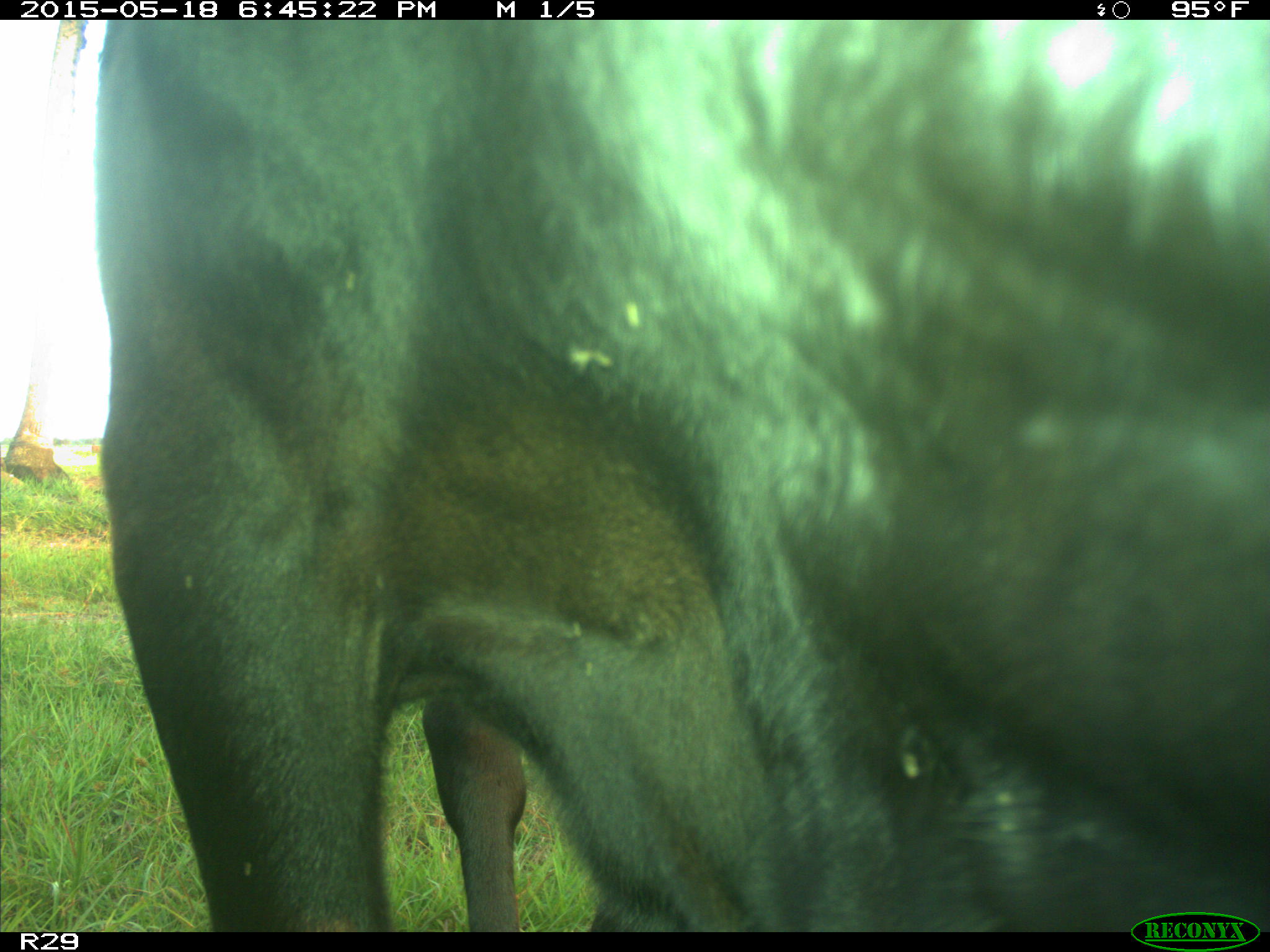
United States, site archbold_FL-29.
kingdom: Animalia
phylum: Chordata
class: Mammalia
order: Artiodactyla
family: Bovidae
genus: Bos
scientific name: Bos taurus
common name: domestic cow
Bos taurus (domestic cow).